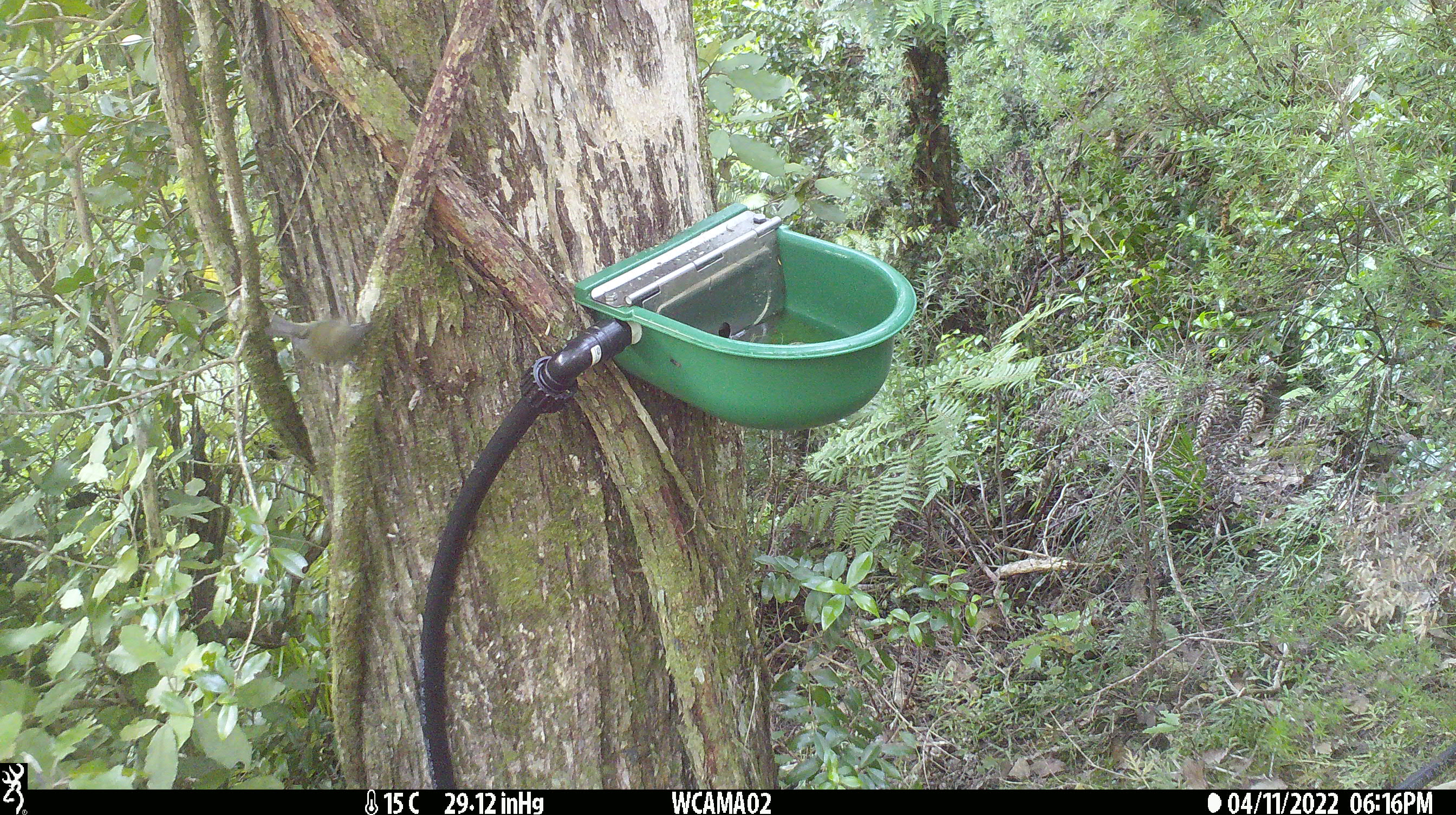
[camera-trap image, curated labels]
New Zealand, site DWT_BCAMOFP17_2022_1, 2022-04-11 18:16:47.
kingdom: Animalia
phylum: Chordata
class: Aves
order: Passeriformes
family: Meliphagidae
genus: Anthornis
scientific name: Anthornis melanura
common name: new zealand bellbird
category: bellbird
Bellbird (new zealand bellbird) (Anthornis melanura).